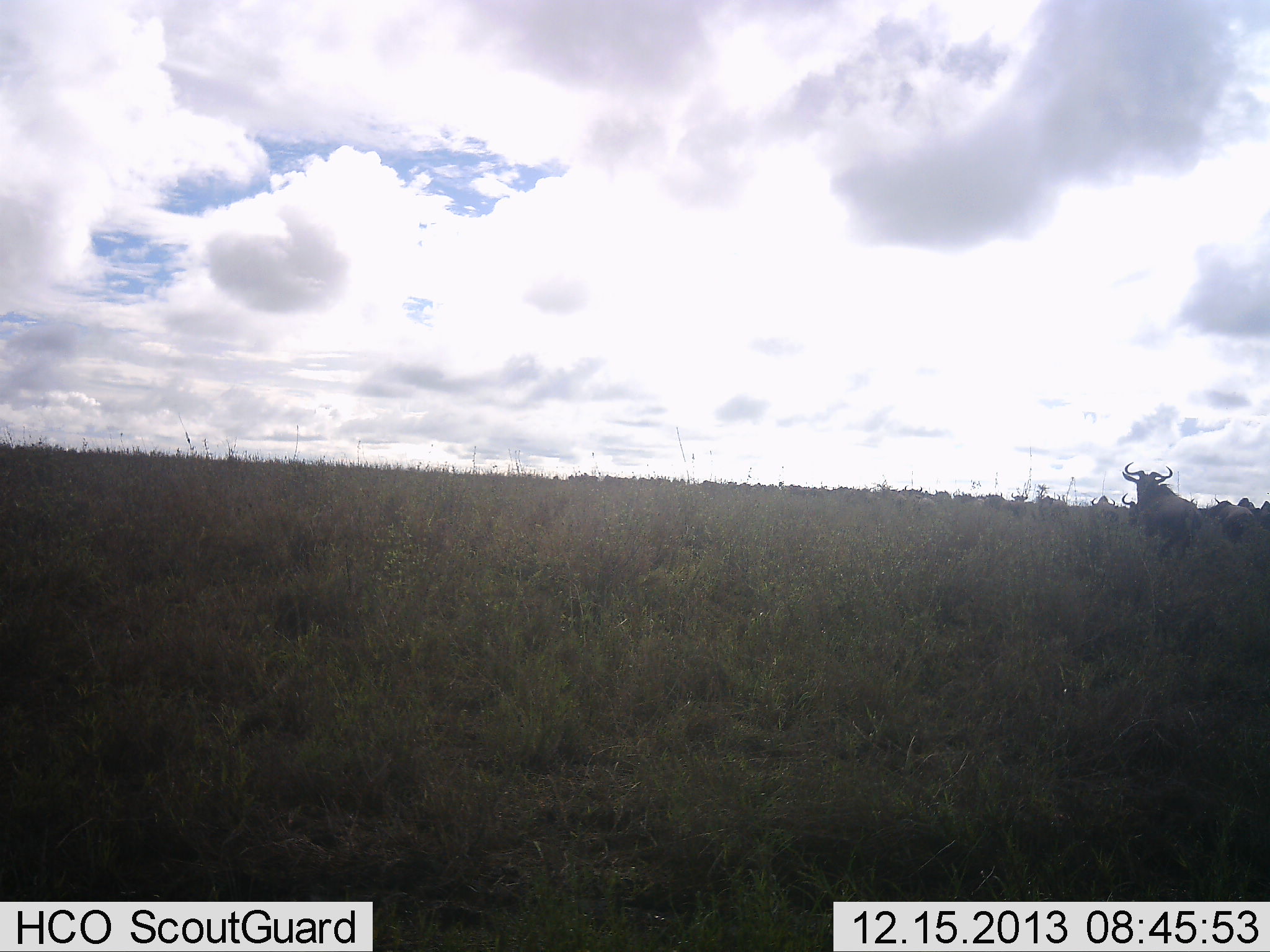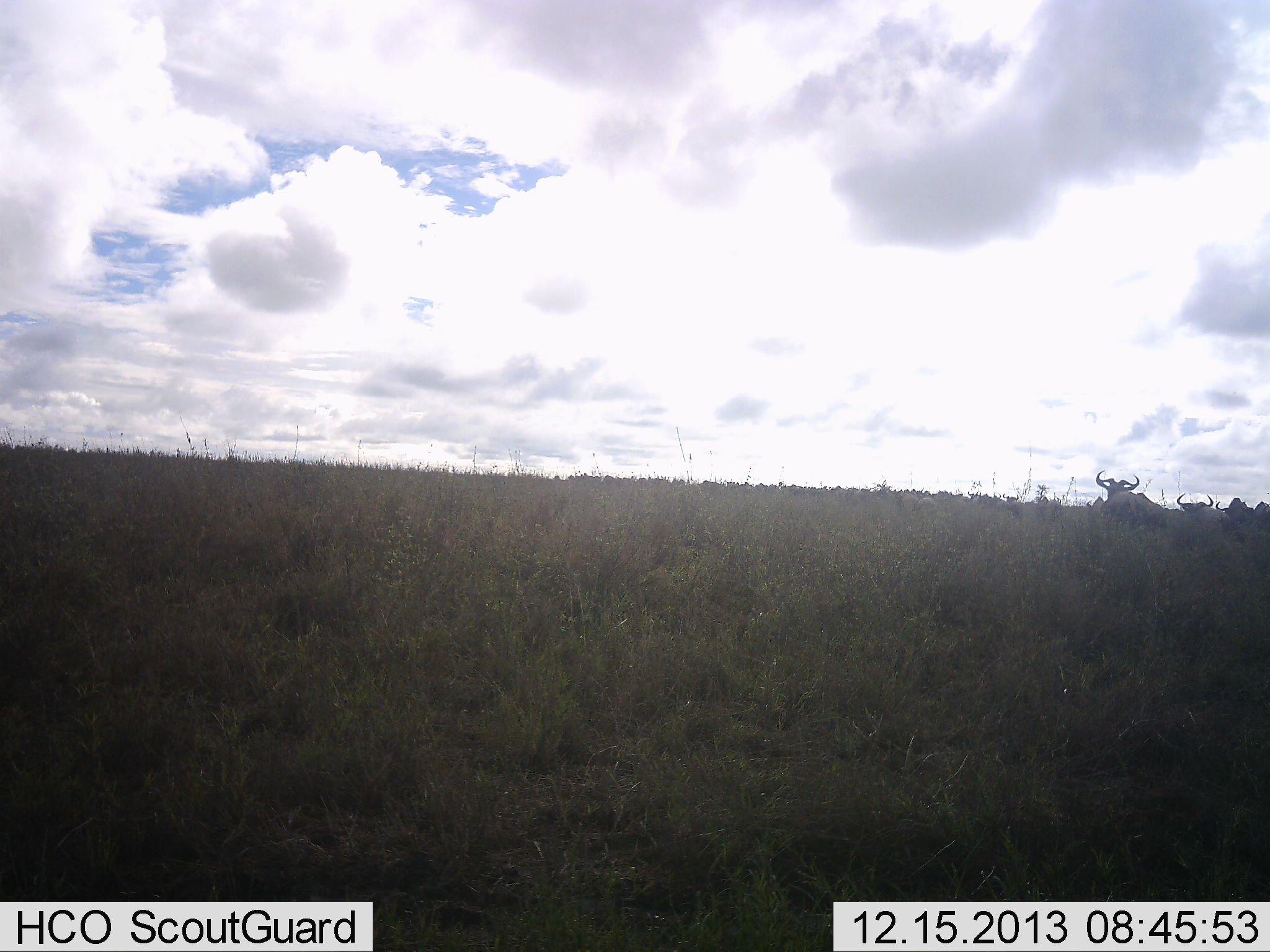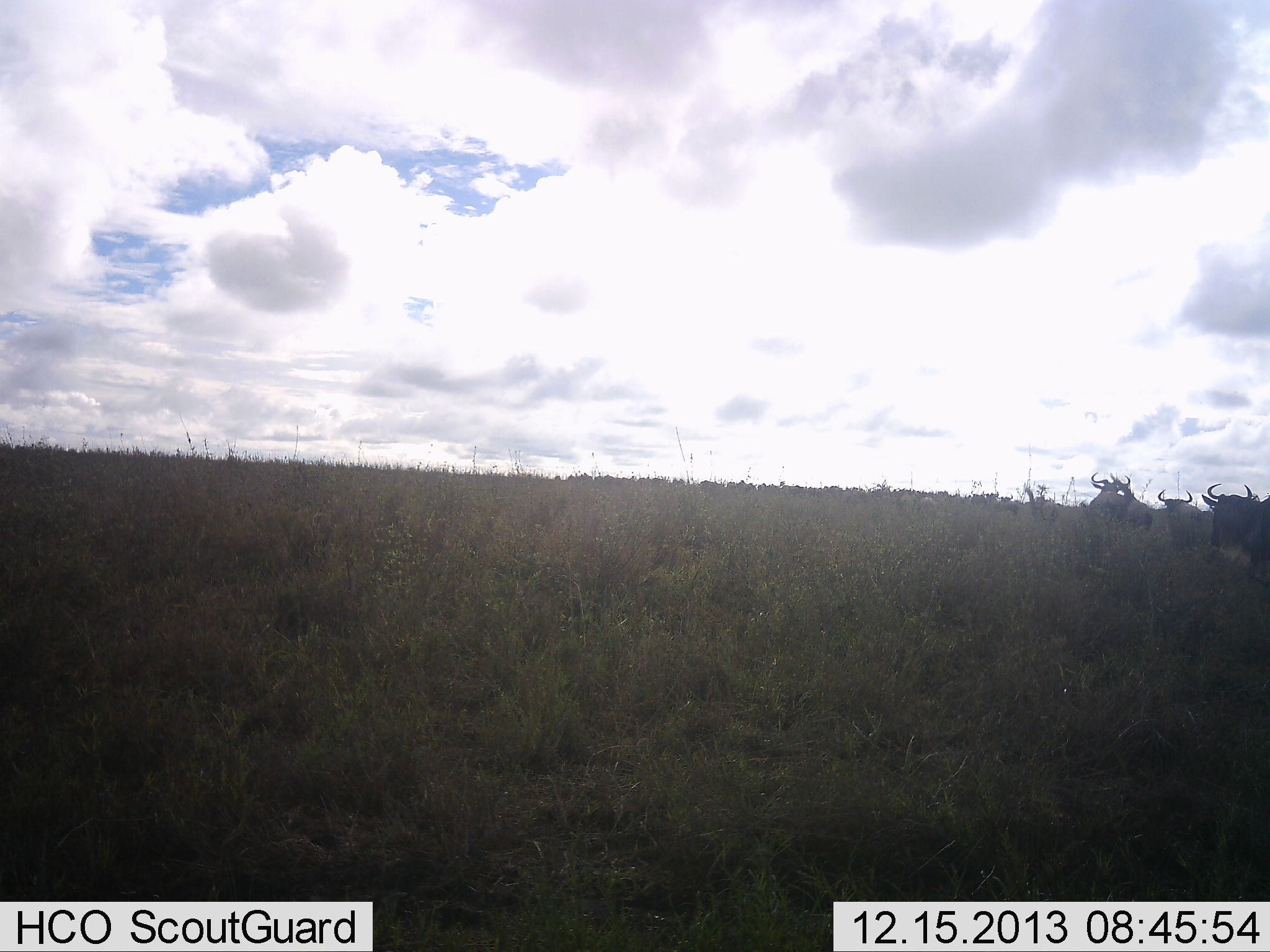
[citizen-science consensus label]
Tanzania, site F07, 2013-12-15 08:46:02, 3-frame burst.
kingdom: Animalia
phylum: Chordata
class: Mammalia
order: Artiodactyla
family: Bovidae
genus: Connochaetes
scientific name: Connochaetes taurinus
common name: blue wildebeest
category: wildebeest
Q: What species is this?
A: Wildebeest (blue wildebeest) (Connochaetes taurinus).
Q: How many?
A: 11-50.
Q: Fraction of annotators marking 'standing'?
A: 40%.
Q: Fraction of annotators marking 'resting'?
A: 10%.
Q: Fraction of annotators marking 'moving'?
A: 90%.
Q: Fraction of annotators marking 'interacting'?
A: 0%.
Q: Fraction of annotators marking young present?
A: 0%.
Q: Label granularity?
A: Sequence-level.